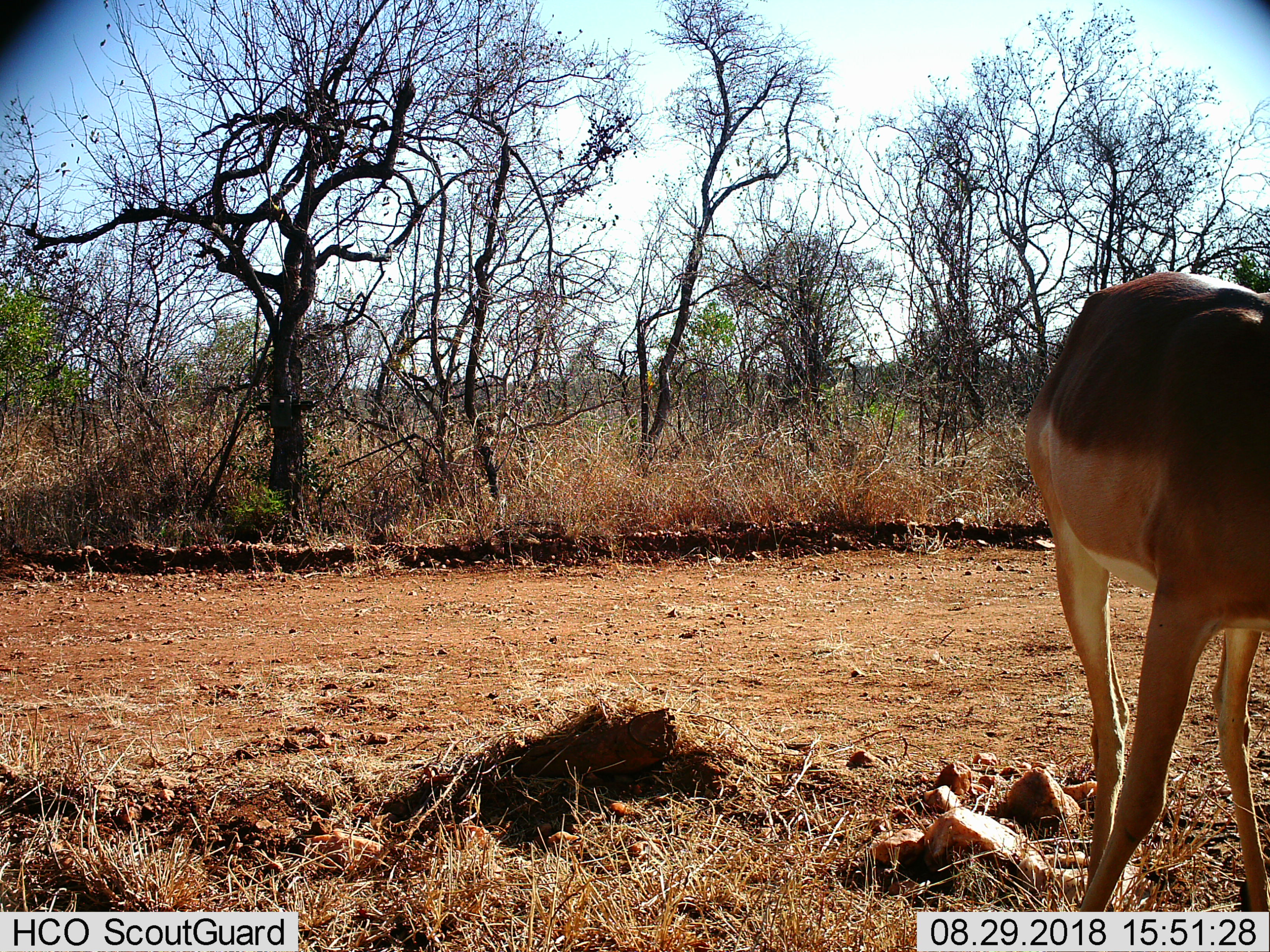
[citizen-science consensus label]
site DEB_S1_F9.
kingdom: Animalia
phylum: Chordata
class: Mammalia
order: Artiodactyla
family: Bovidae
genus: Aepyceros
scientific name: Aepyceros melampus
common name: impala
Impala (Aepyceros melampus), count 1. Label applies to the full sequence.